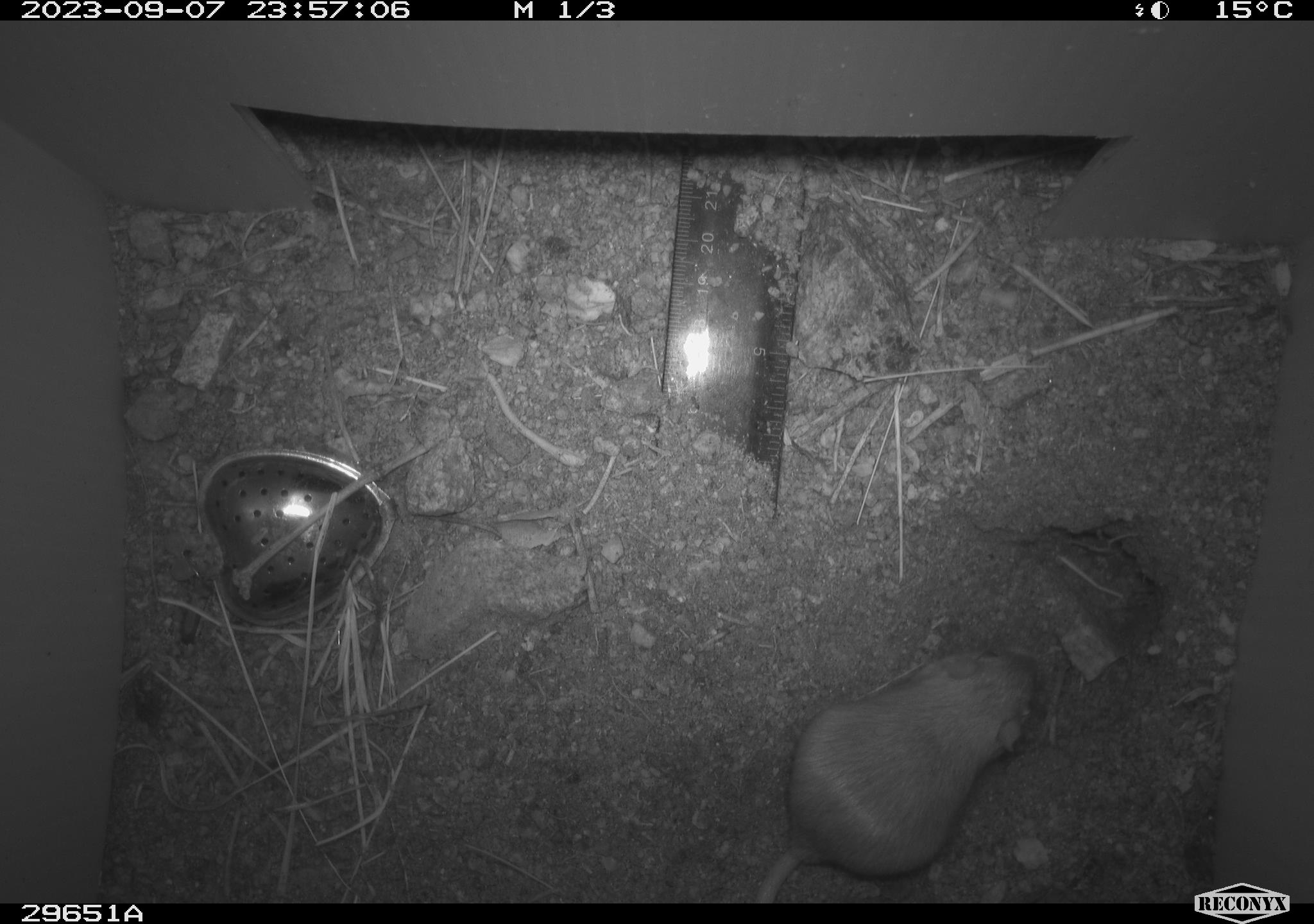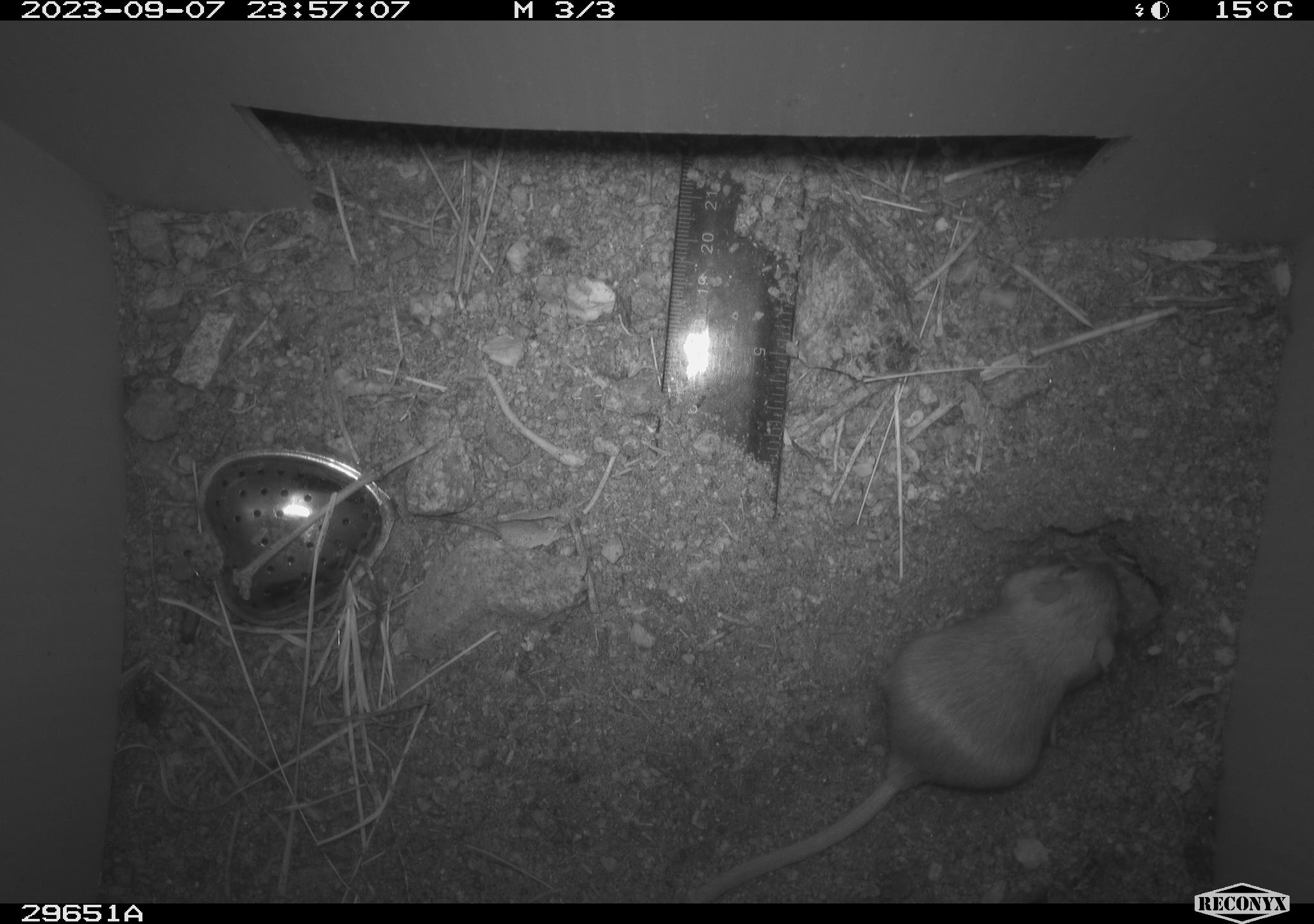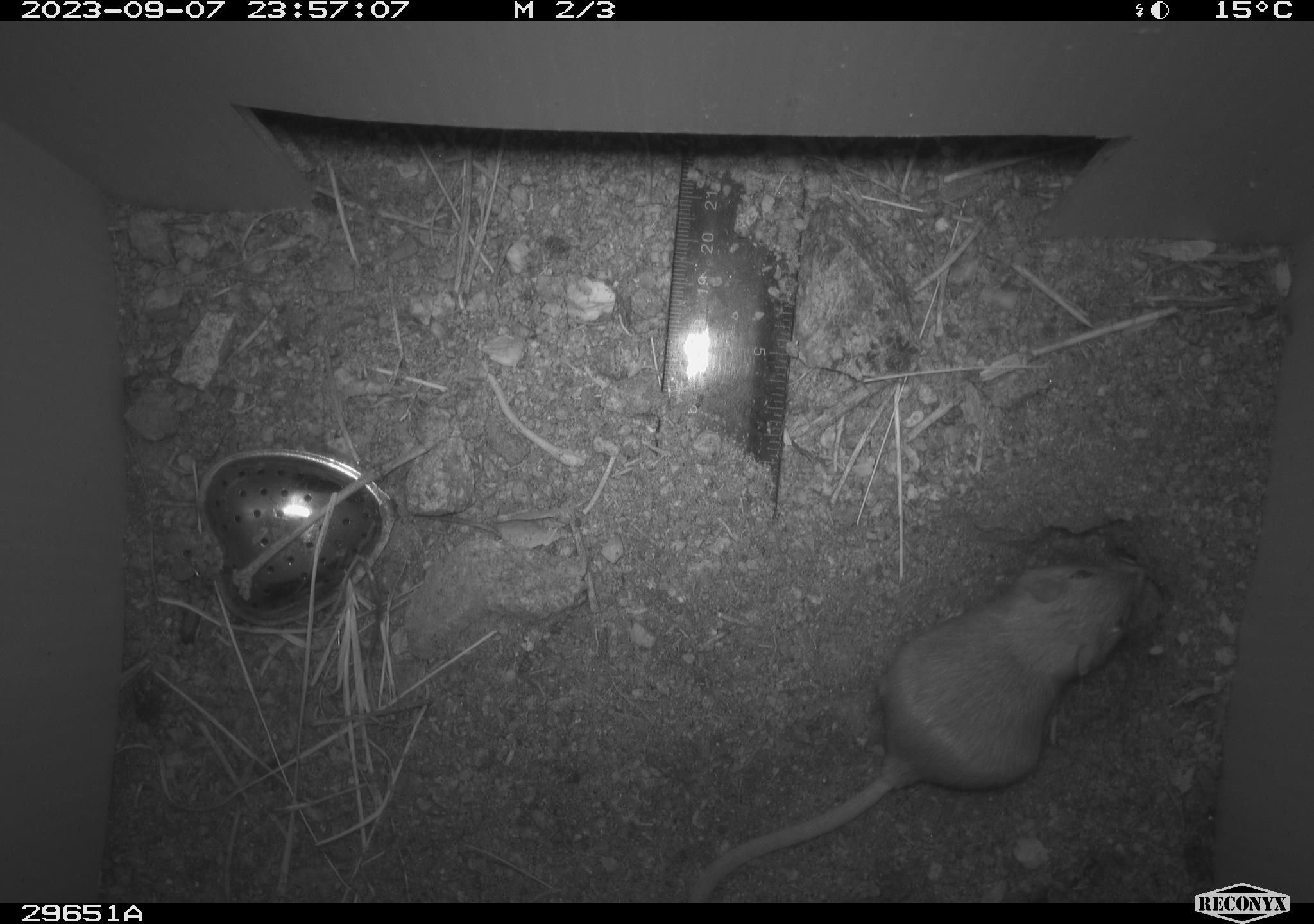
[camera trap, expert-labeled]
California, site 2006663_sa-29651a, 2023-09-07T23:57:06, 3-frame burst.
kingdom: Animalia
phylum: Chordata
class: Mammalia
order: Rodentia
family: Heteromyidae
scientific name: Heteromyidae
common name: kangaroo rats and pocket mice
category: heteromyidae family